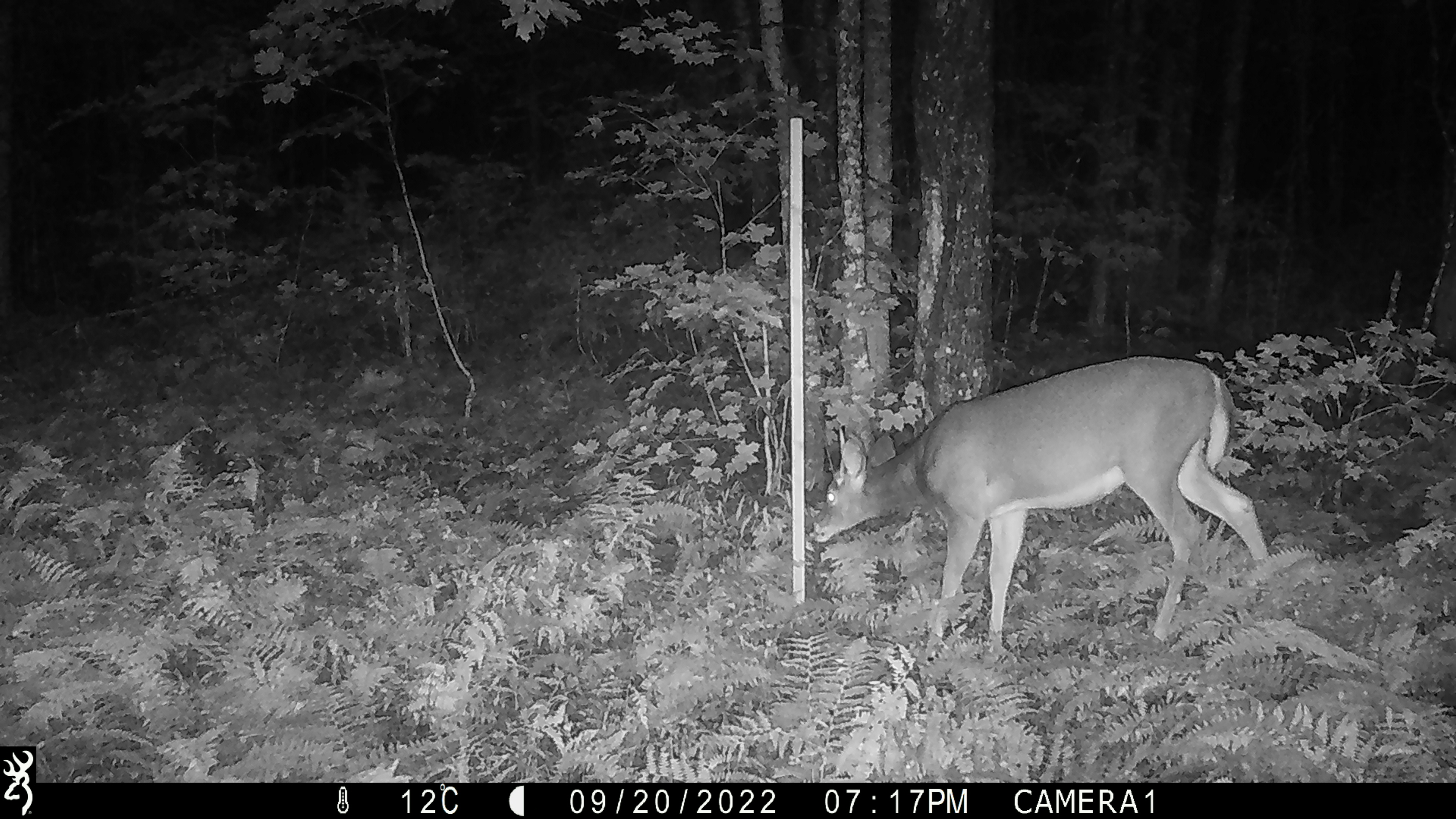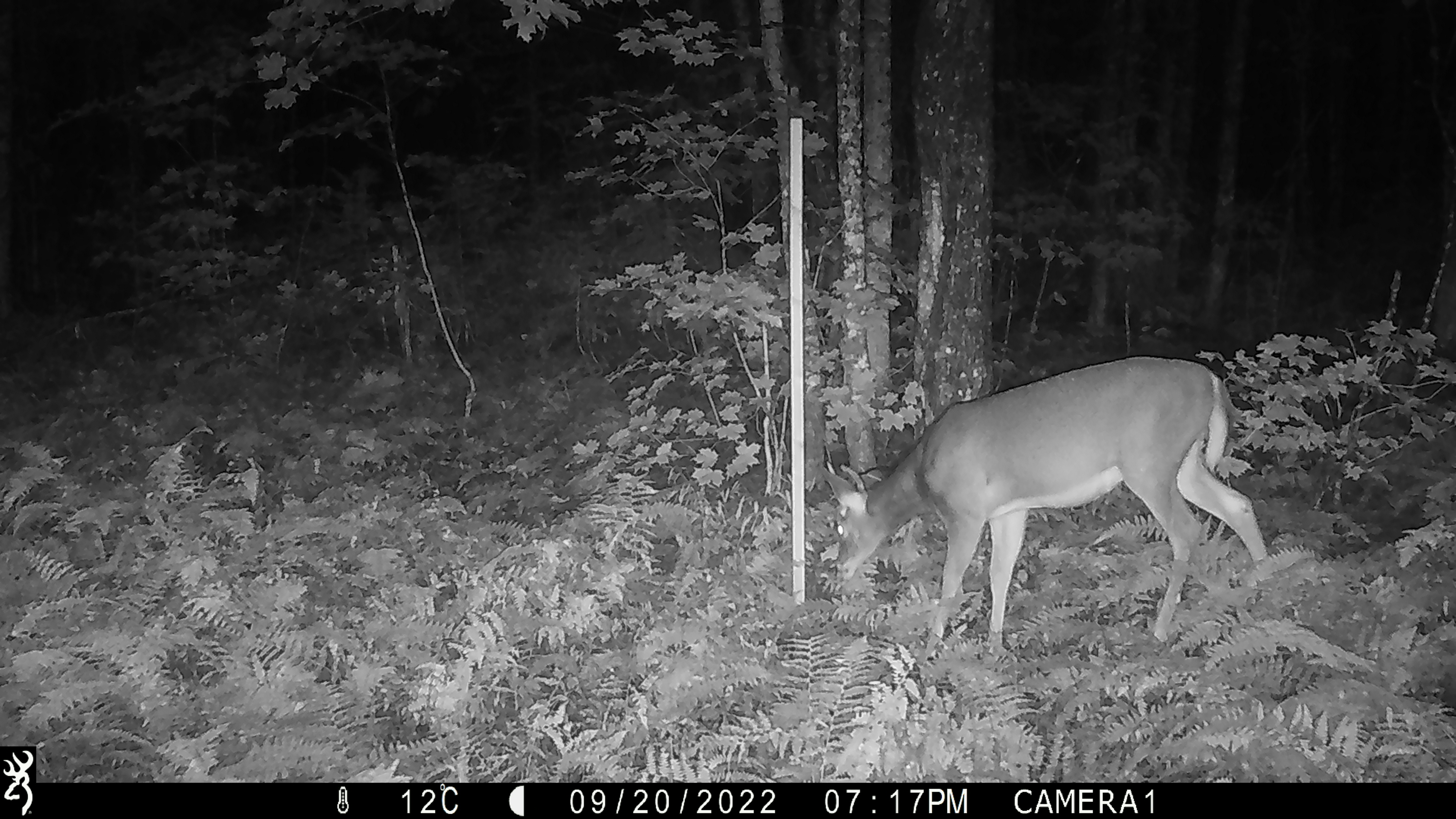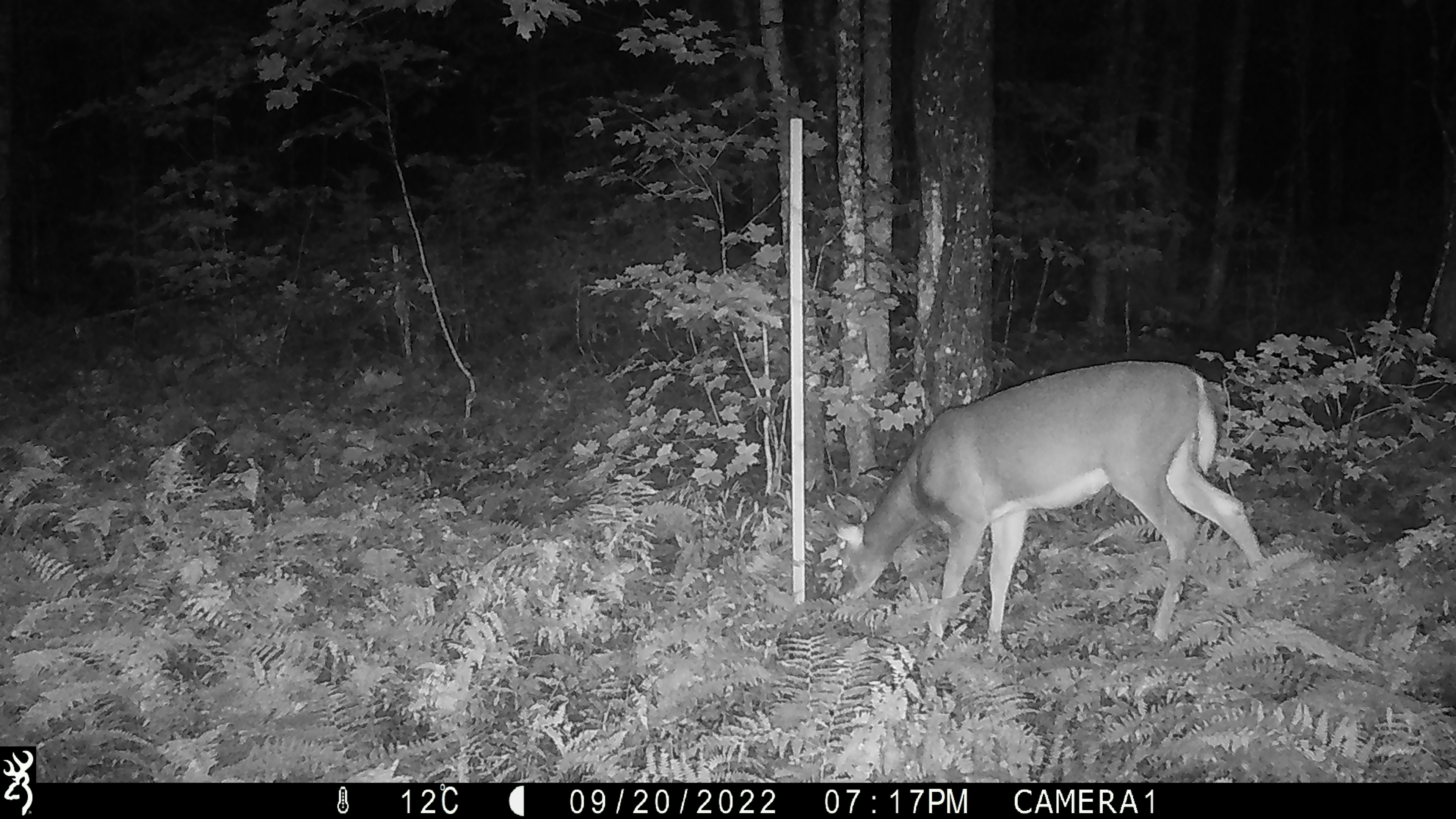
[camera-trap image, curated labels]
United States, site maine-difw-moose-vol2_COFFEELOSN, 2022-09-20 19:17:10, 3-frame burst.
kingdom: Animalia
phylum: Chordata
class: Mammalia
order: Artiodactyla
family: Cervidae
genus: Odocoileus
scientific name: Odocoileus virginianus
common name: white-tailed deer